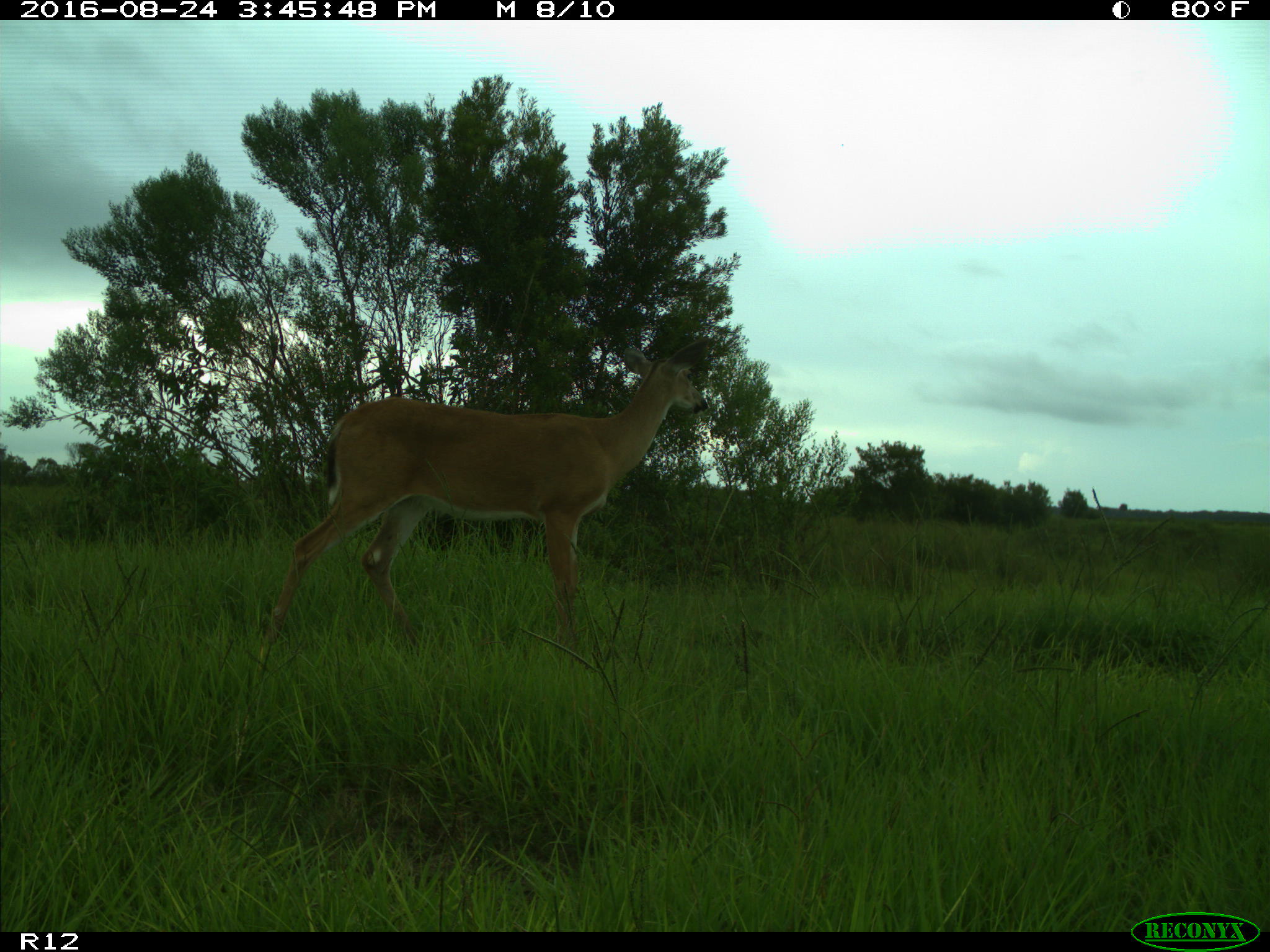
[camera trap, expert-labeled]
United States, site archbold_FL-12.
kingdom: Animalia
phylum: Chordata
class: Mammalia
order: Artiodactyla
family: Cervidae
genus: Odocoileus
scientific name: Odocoileus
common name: deer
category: unidentified deer